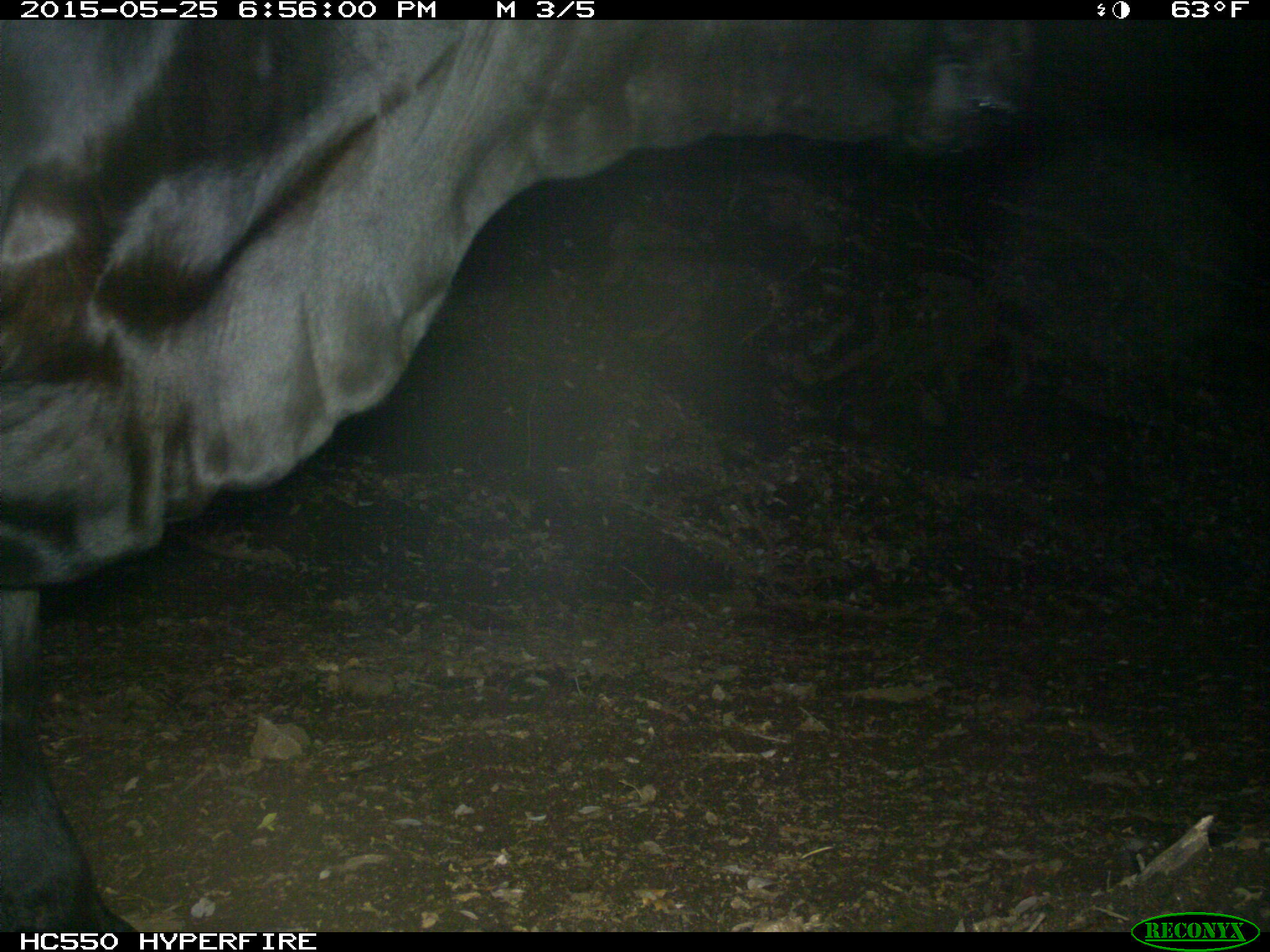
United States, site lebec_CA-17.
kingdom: Animalia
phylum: Chordata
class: Mammalia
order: Artiodactyla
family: Bovidae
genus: Bos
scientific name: Bos taurus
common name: domestic cow